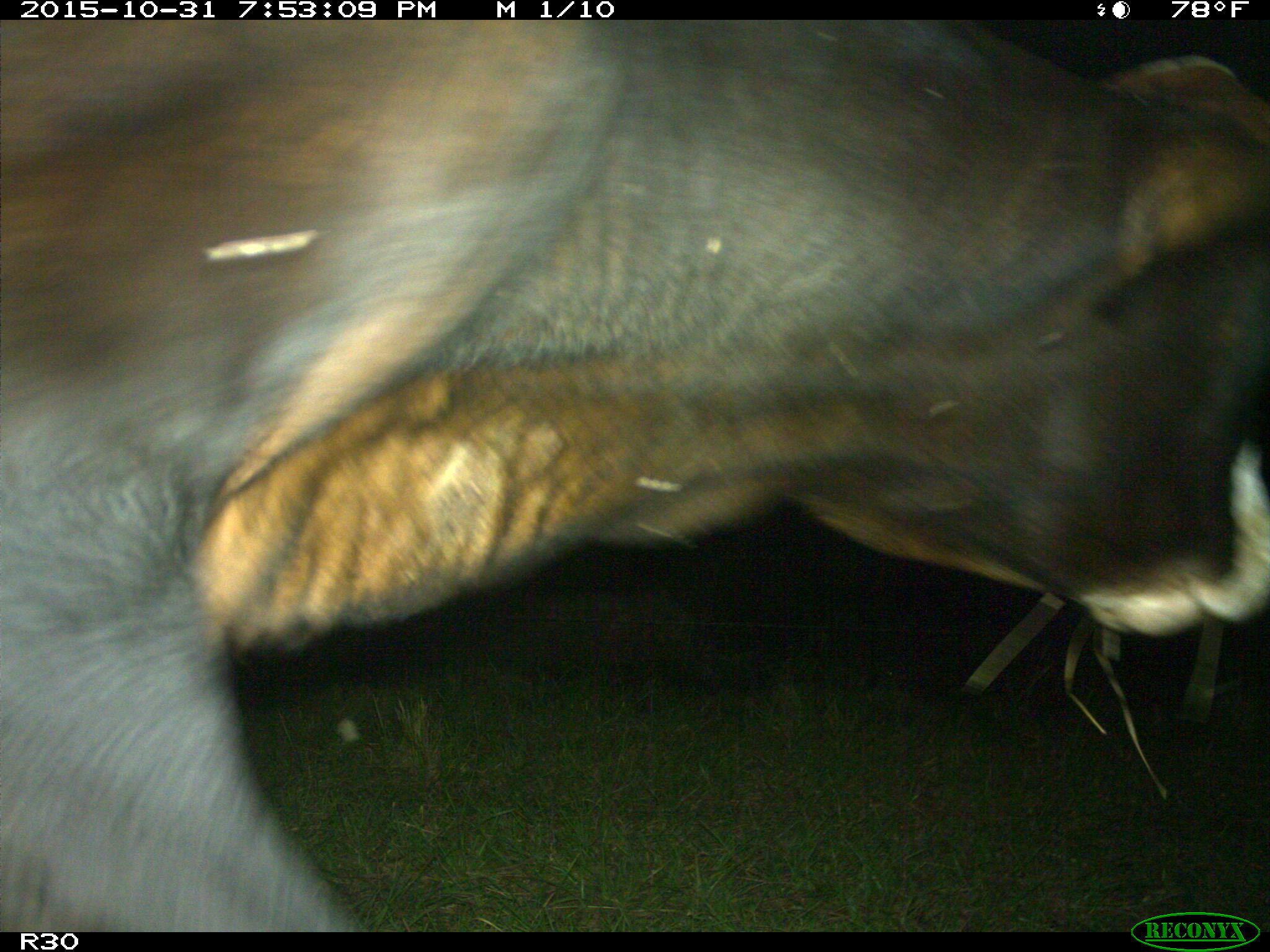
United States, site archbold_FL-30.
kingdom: Animalia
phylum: Chordata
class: Mammalia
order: Artiodactyla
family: Bovidae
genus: Bos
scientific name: Bos taurus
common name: domestic cow